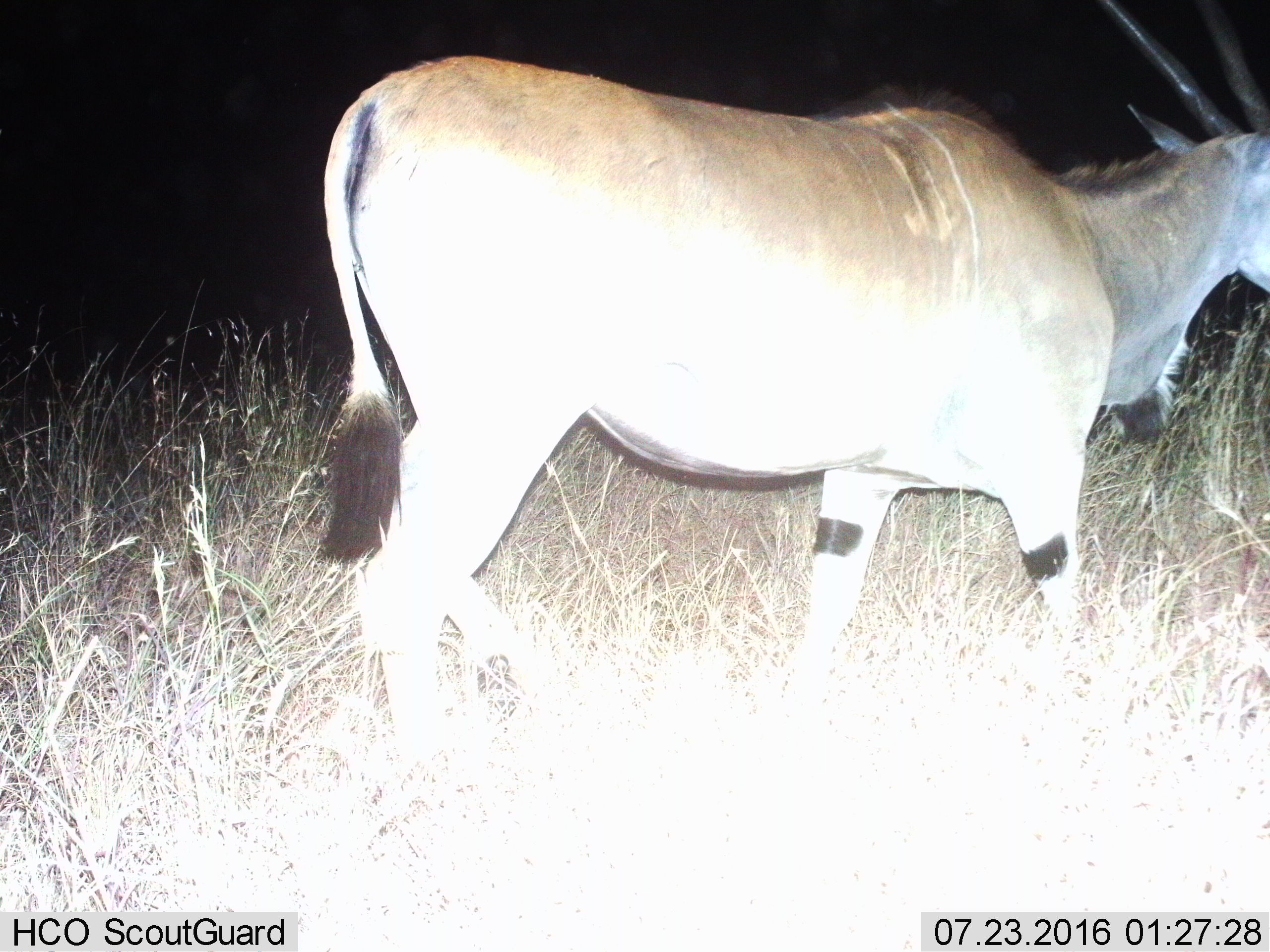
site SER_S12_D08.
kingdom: Animalia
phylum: Chordata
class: Mammalia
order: Artiodactyla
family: Bovidae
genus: Tragelaphus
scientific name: Tragelaphus oryx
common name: eland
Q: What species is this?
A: Eland (Tragelaphus oryx).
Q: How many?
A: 1.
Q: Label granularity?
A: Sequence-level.